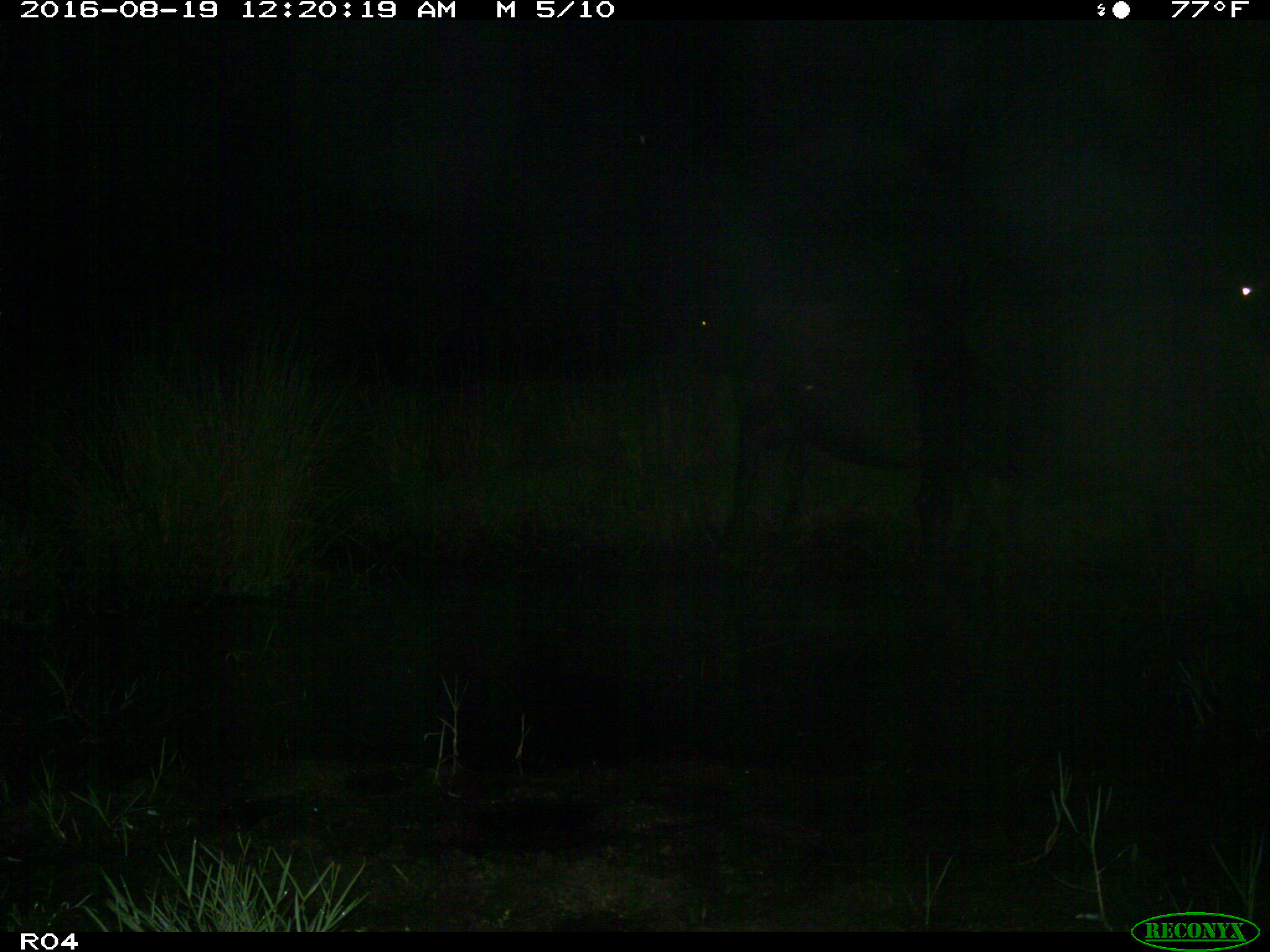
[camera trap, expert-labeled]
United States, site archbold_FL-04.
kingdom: Animalia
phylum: Chordata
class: Mammalia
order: Artiodactyla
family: Bovidae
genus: Bos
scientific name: Bos taurus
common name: domestic cow